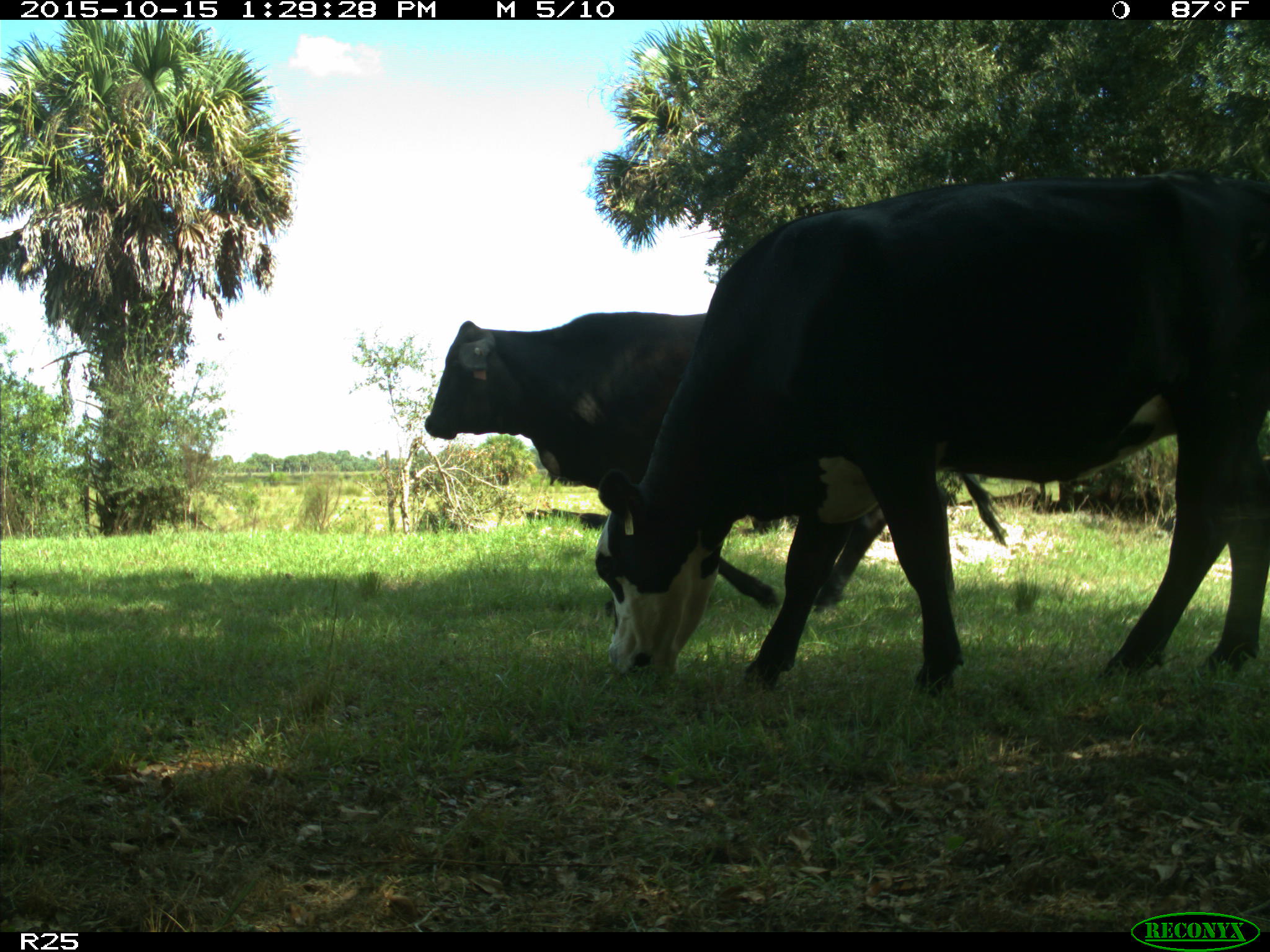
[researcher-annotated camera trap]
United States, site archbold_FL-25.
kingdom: Animalia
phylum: Chordata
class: Mammalia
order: Artiodactyla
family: Bovidae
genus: Bos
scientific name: Bos taurus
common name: domestic cow